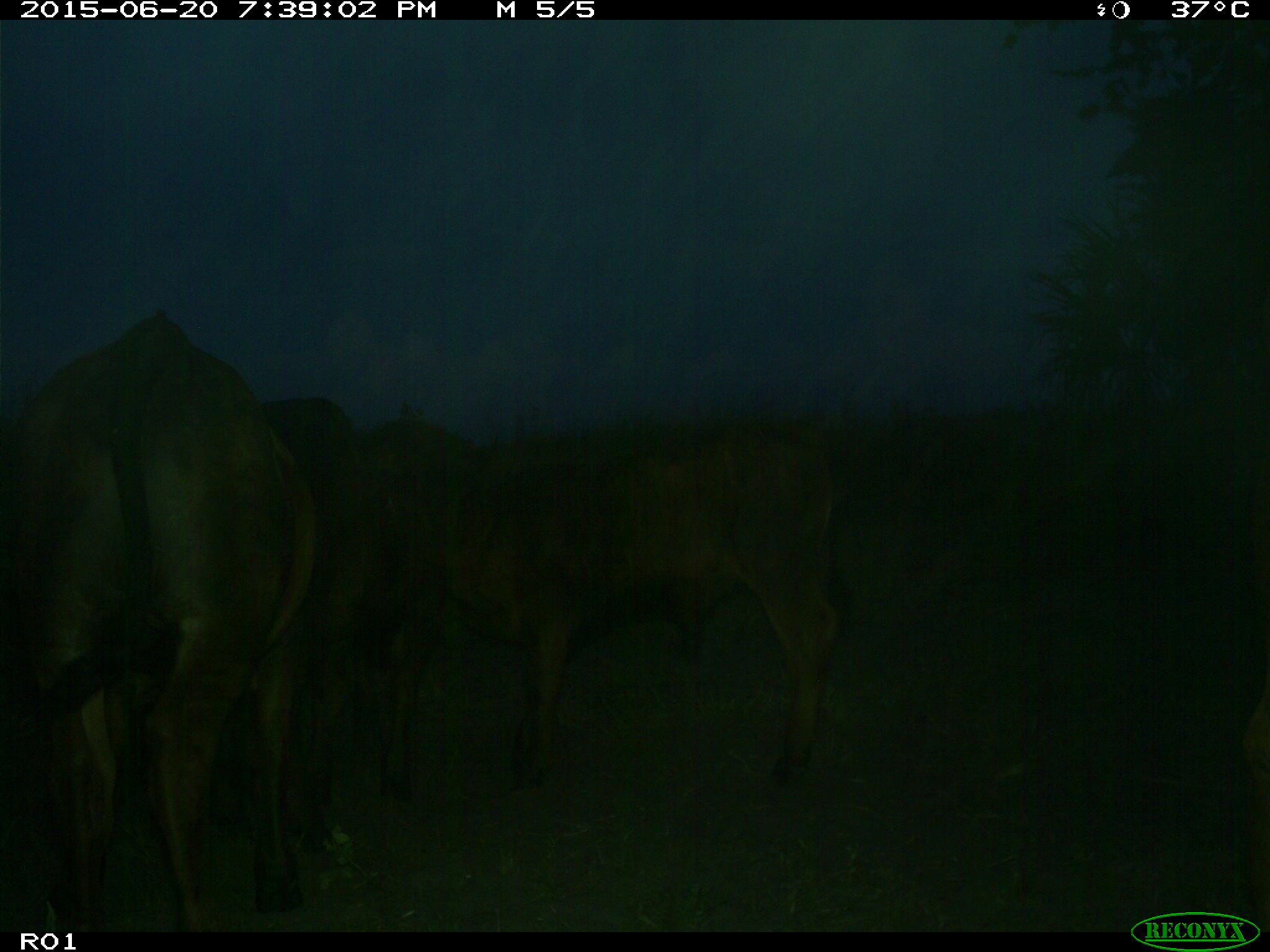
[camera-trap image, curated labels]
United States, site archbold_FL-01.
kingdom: Animalia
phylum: Chordata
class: Mammalia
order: Artiodactyla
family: Bovidae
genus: Bos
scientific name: Bos taurus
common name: domestic cow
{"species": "Bos taurus (domestic cow)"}